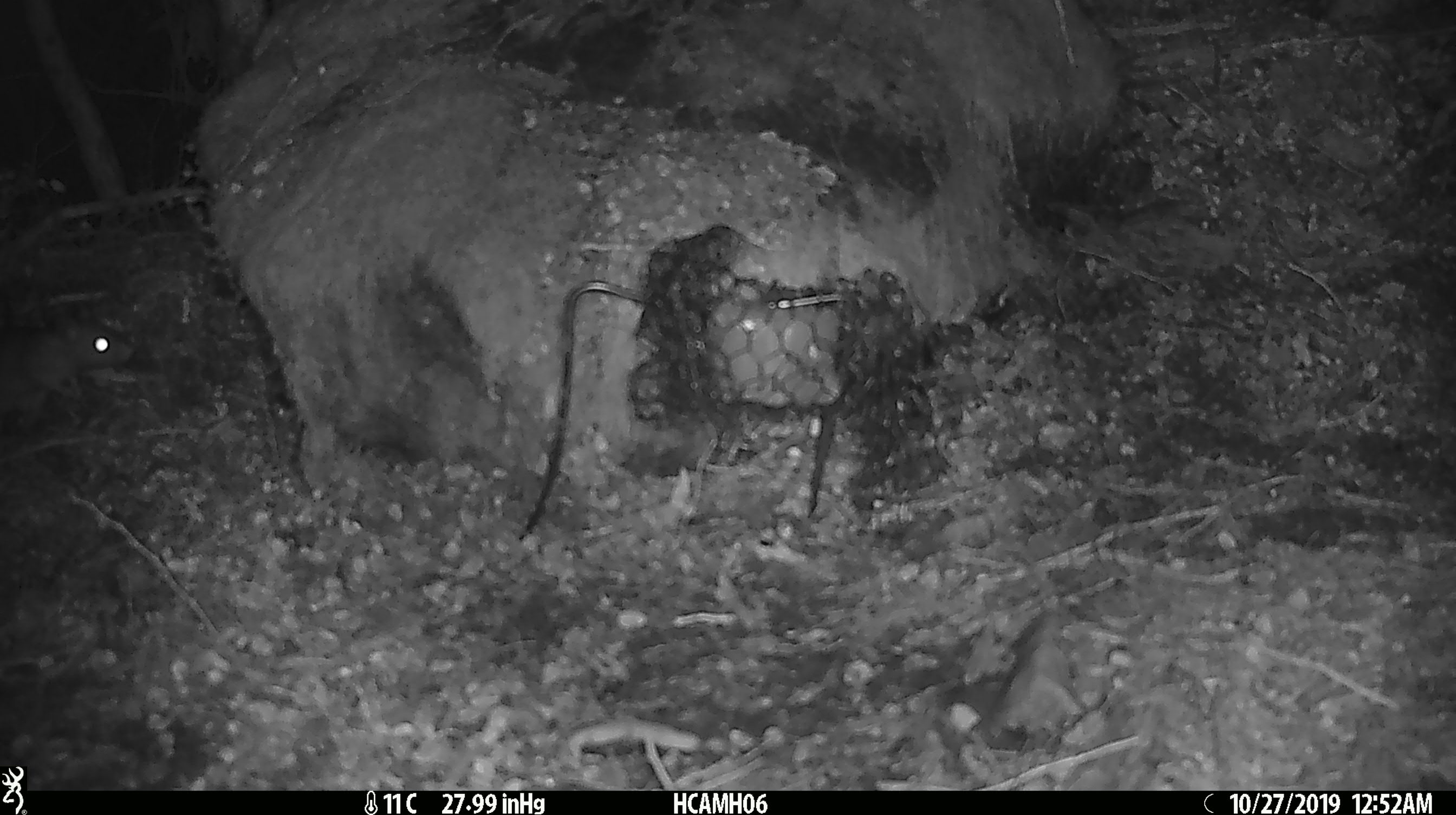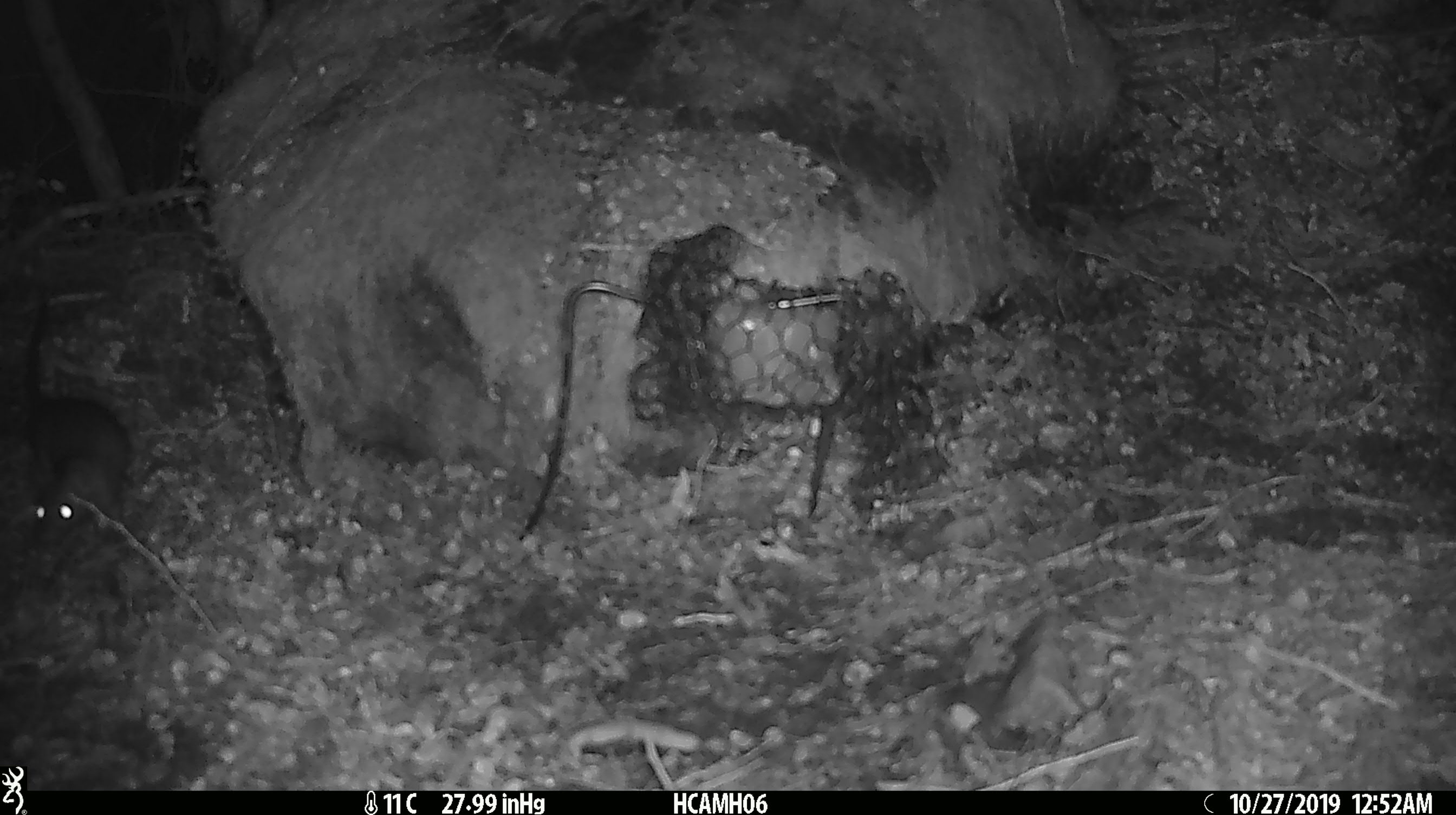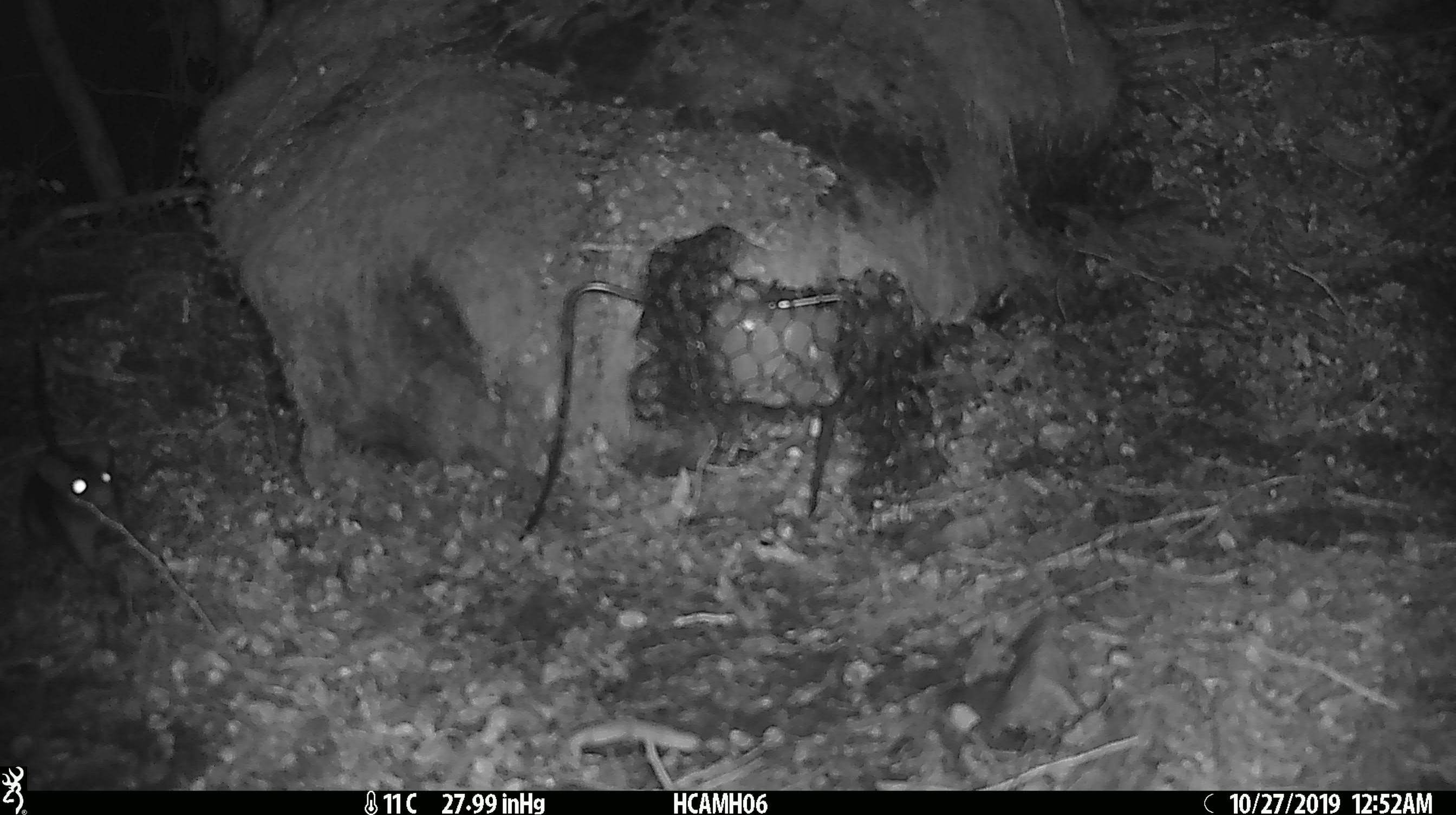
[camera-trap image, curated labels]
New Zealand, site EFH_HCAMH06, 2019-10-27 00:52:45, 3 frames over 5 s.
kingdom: Animalia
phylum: Chordata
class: Mammalia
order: Rodentia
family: Muridae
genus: Rattus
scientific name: Rattus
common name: rat